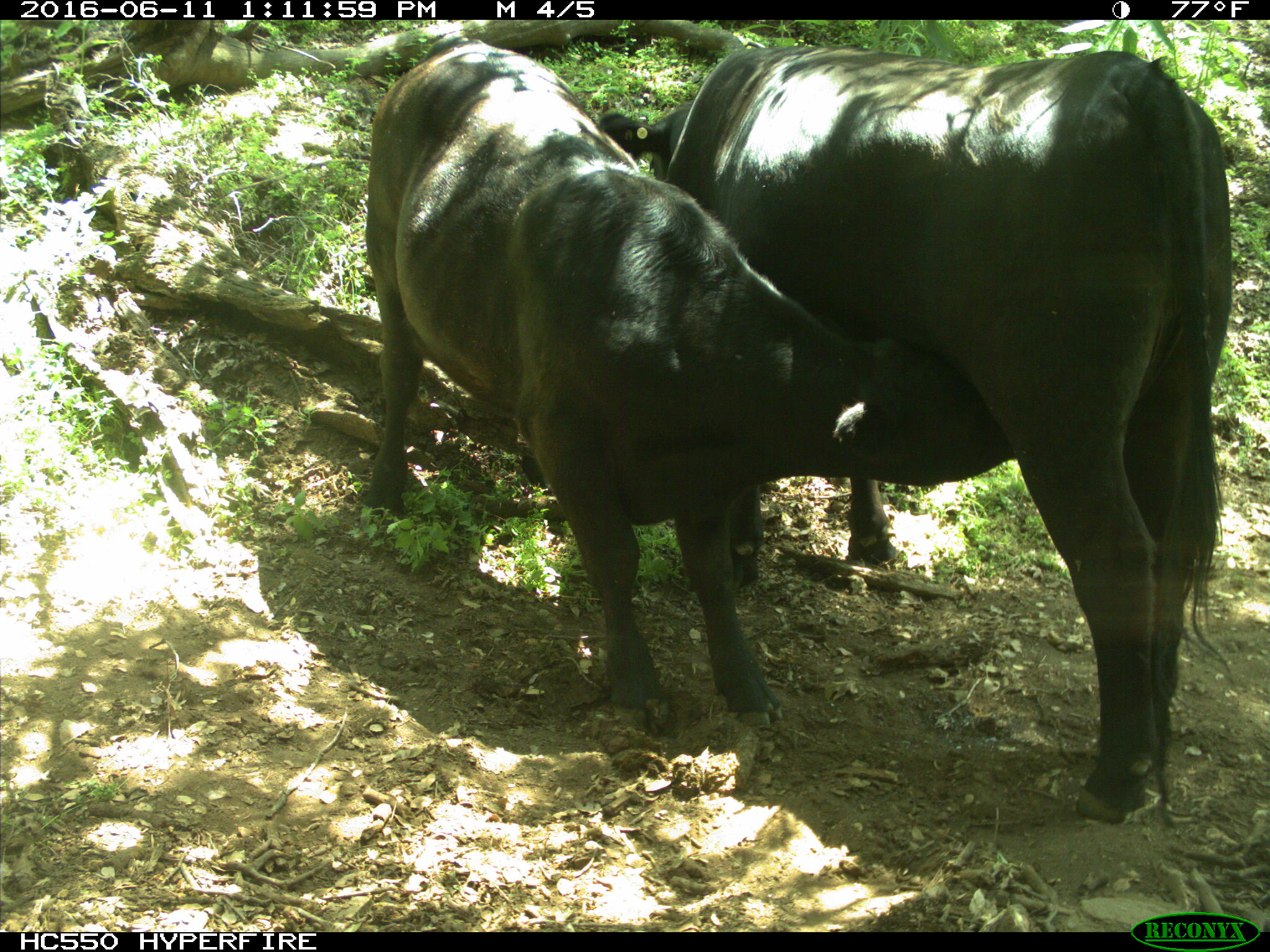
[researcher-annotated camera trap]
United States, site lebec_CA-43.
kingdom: Animalia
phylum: Chordata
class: Mammalia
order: Artiodactyla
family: Bovidae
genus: Bos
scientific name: Bos taurus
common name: domestic cow